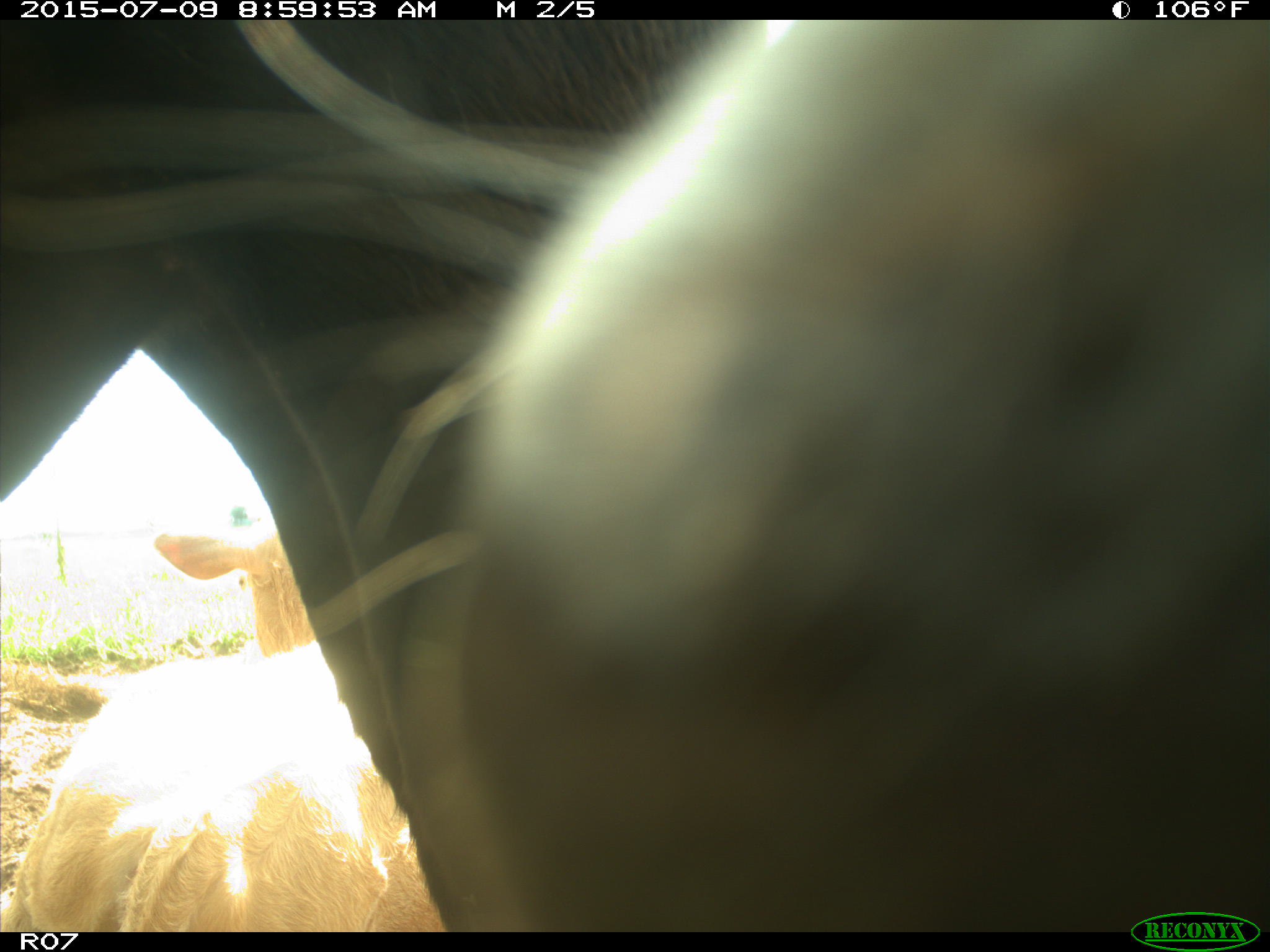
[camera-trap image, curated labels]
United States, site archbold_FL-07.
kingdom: Animalia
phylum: Chordata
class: Mammalia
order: Artiodactyla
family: Bovidae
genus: Bos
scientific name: Bos taurus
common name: domestic cow